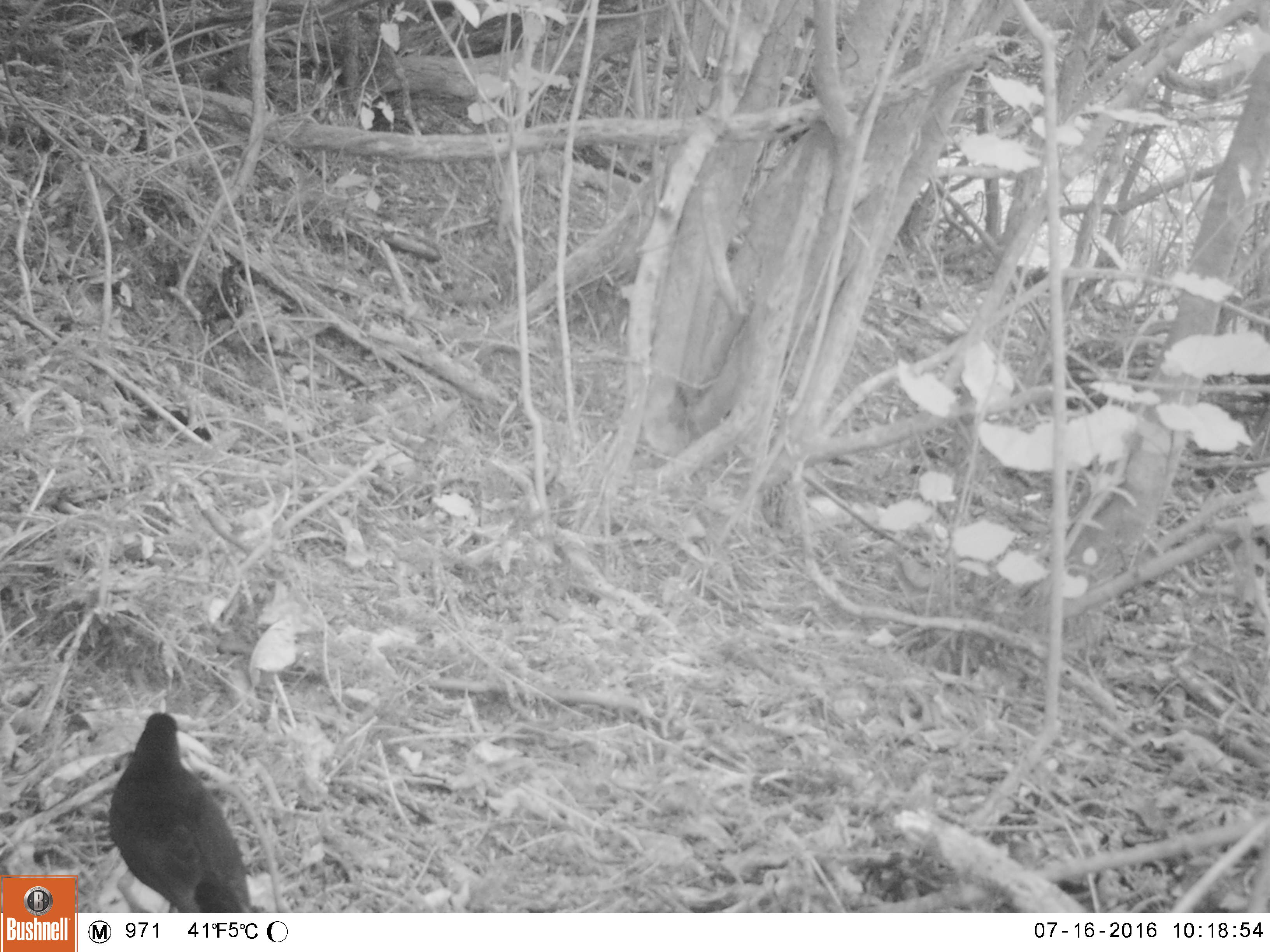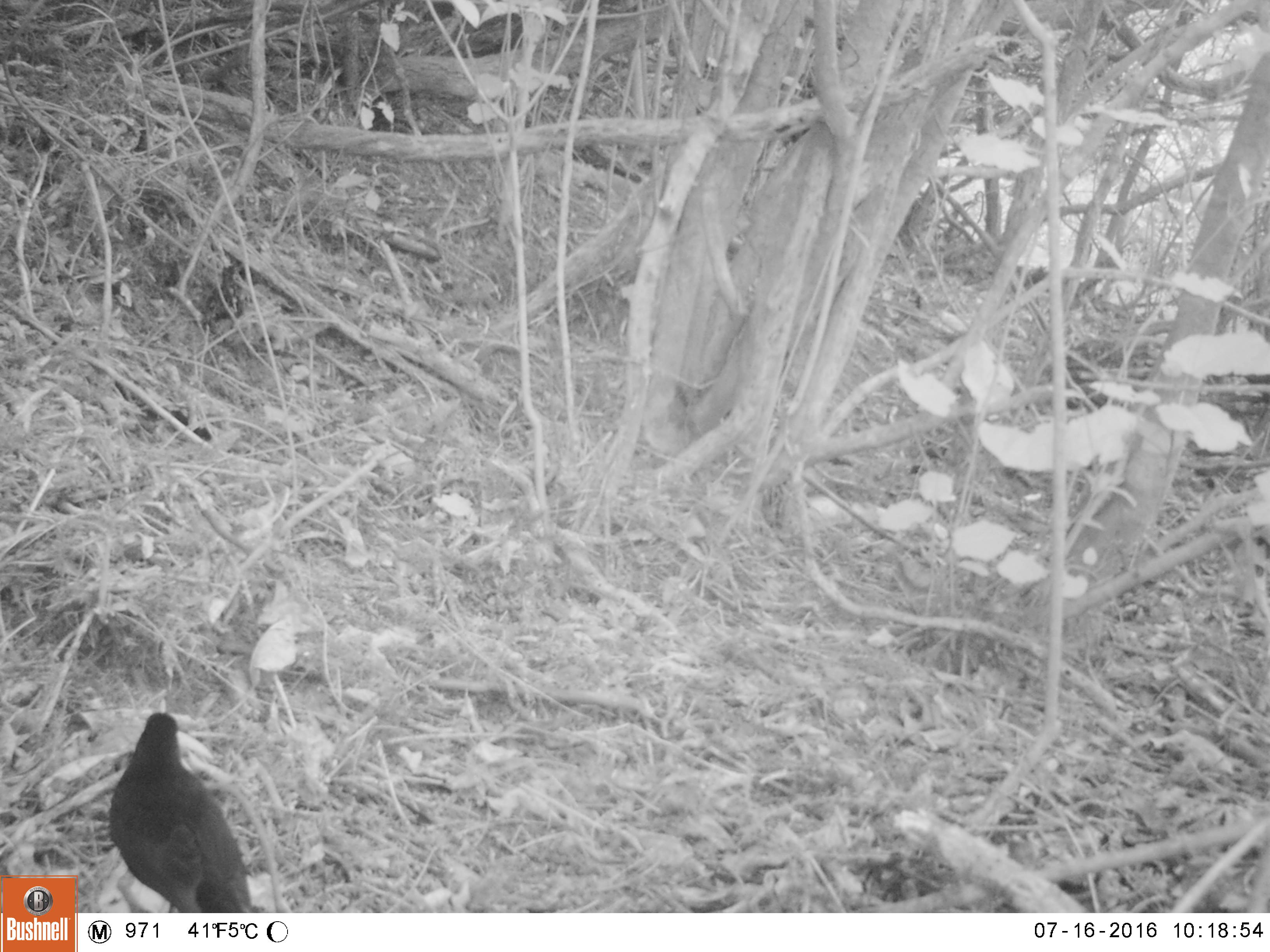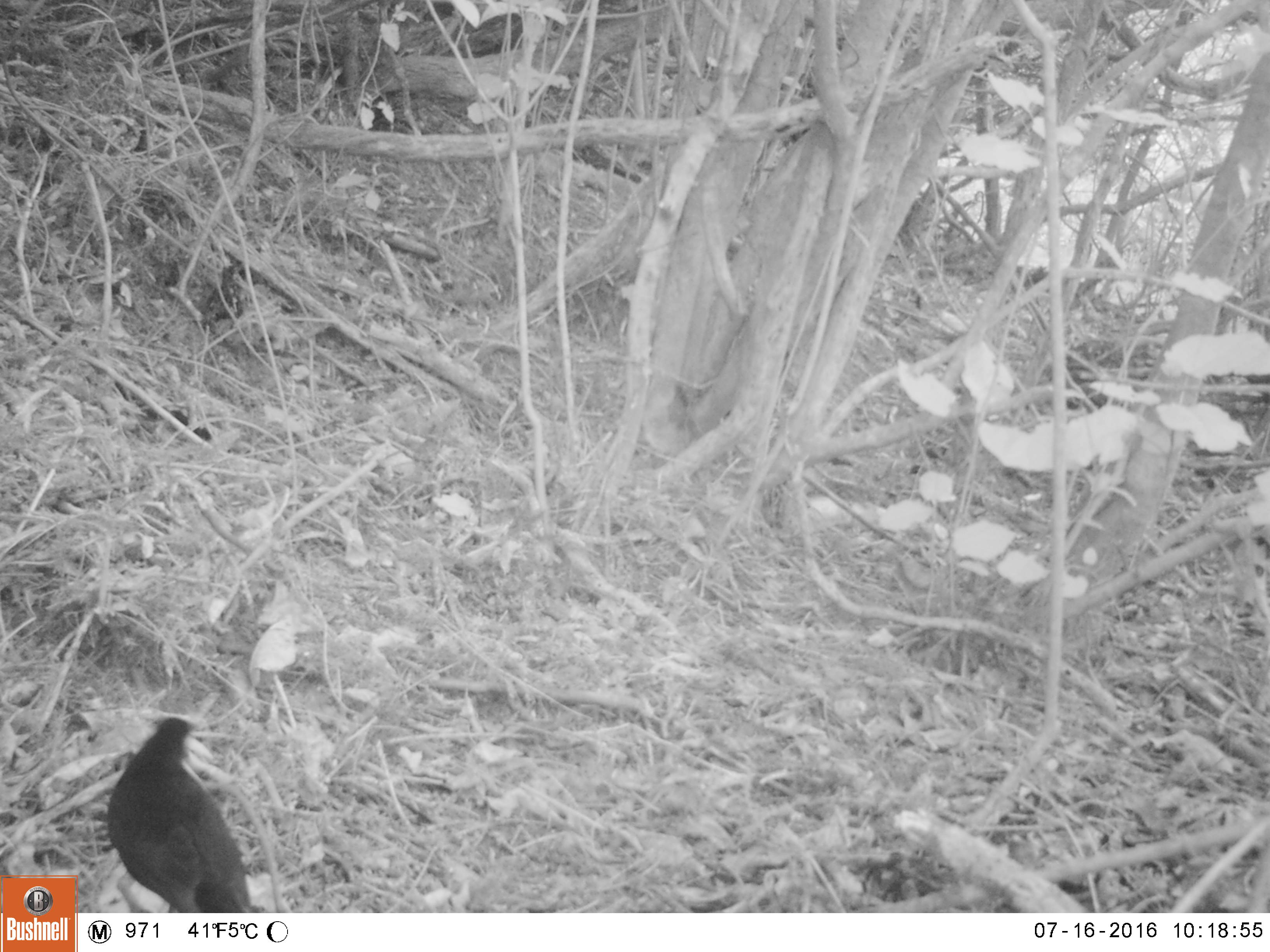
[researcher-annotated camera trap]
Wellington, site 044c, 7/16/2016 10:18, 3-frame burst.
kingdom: Animalia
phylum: Chordata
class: Aves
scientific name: Aves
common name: bird